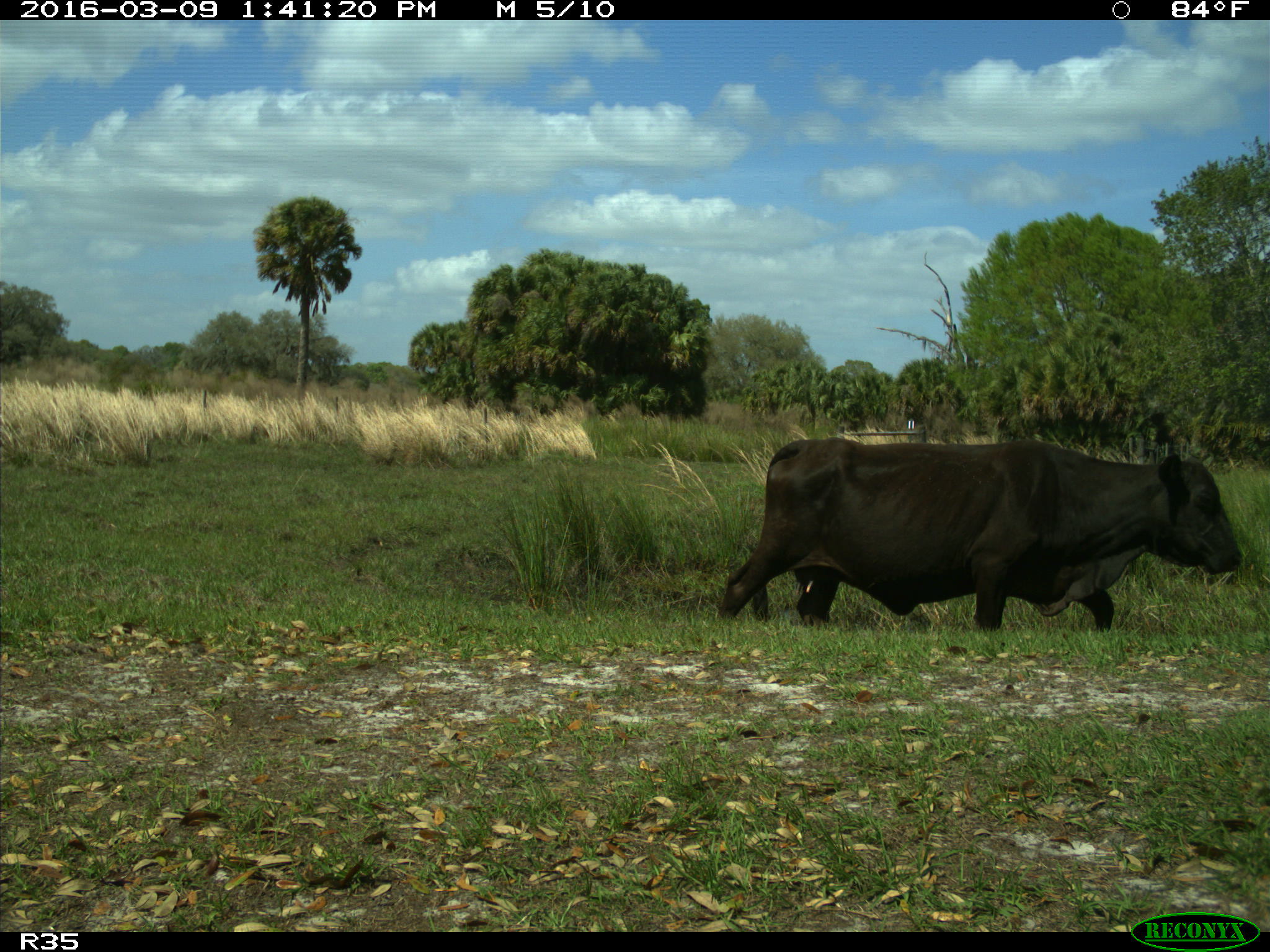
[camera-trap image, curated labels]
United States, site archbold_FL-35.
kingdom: Animalia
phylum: Chordata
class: Mammalia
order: Artiodactyla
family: Bovidae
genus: Bos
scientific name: Bos taurus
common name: domestic cow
Bos taurus (domestic cow).